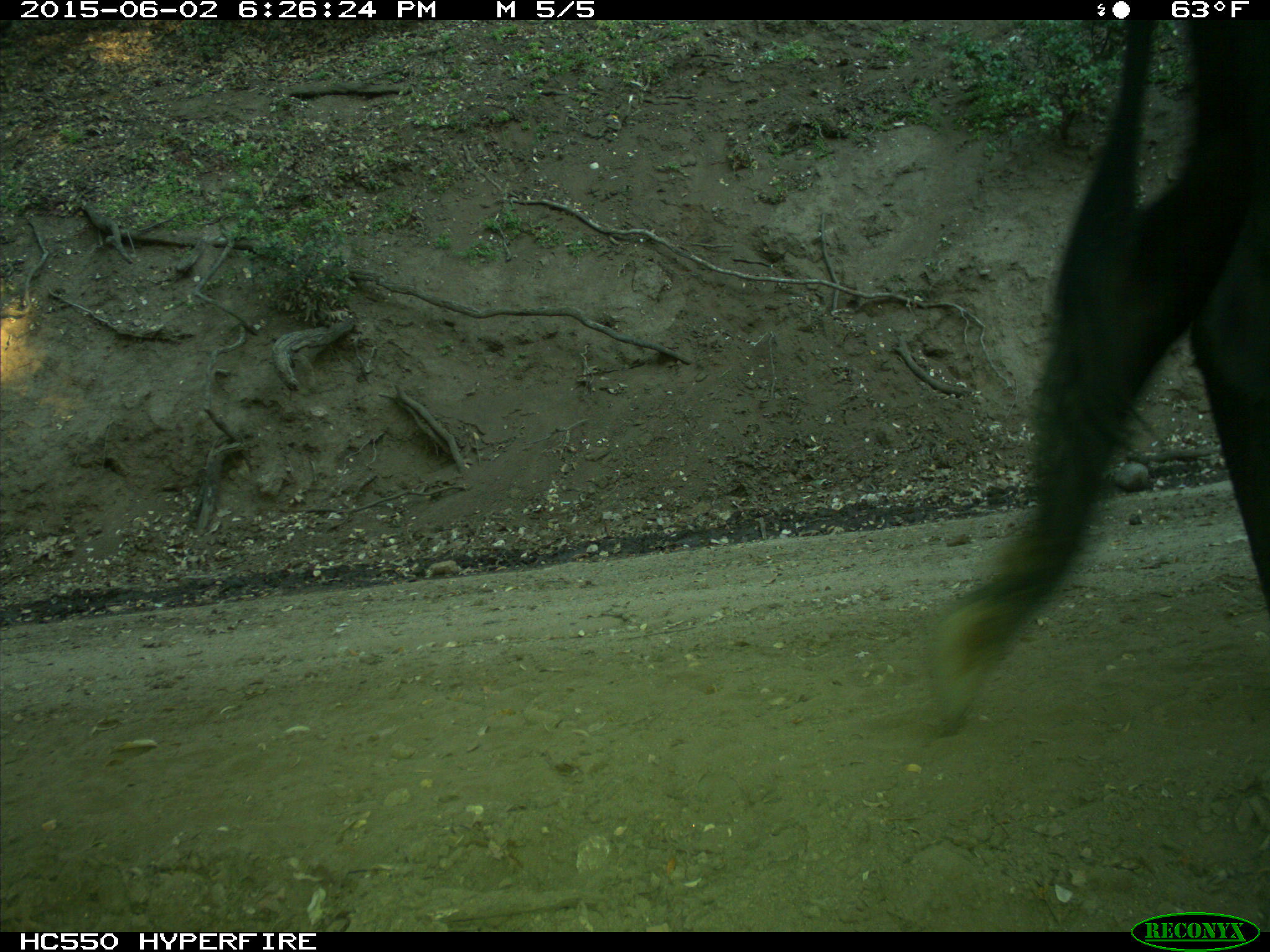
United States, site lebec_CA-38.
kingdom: Animalia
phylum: Chordata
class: Mammalia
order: Artiodactyla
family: Bovidae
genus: Bos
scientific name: Bos taurus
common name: domestic cow